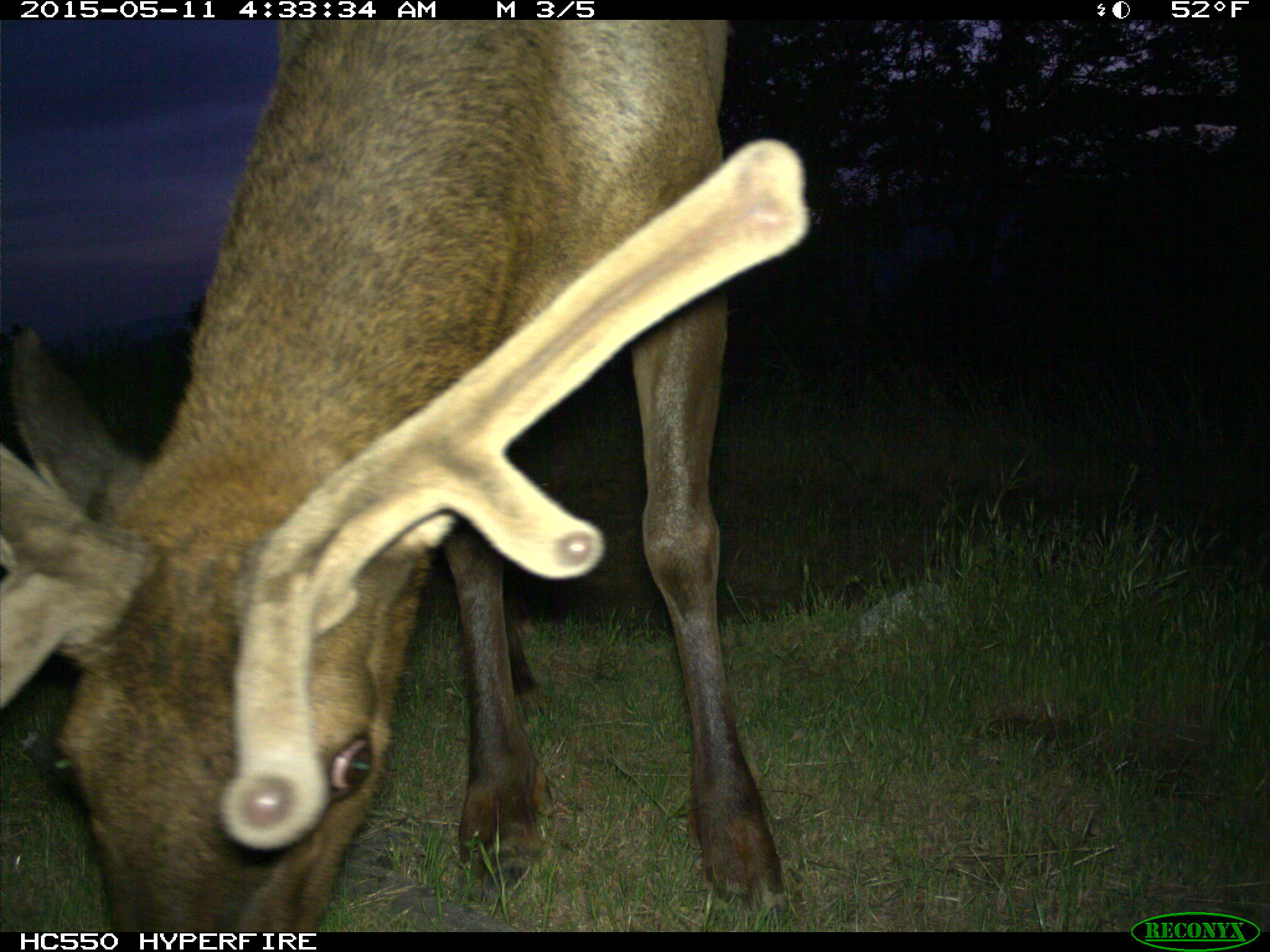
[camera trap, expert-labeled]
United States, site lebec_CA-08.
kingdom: Animalia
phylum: Chordata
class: Mammalia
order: Artiodactyla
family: Cervidae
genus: Cervus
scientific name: Cervus canadensis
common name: elk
Cervus canadensis (elk).